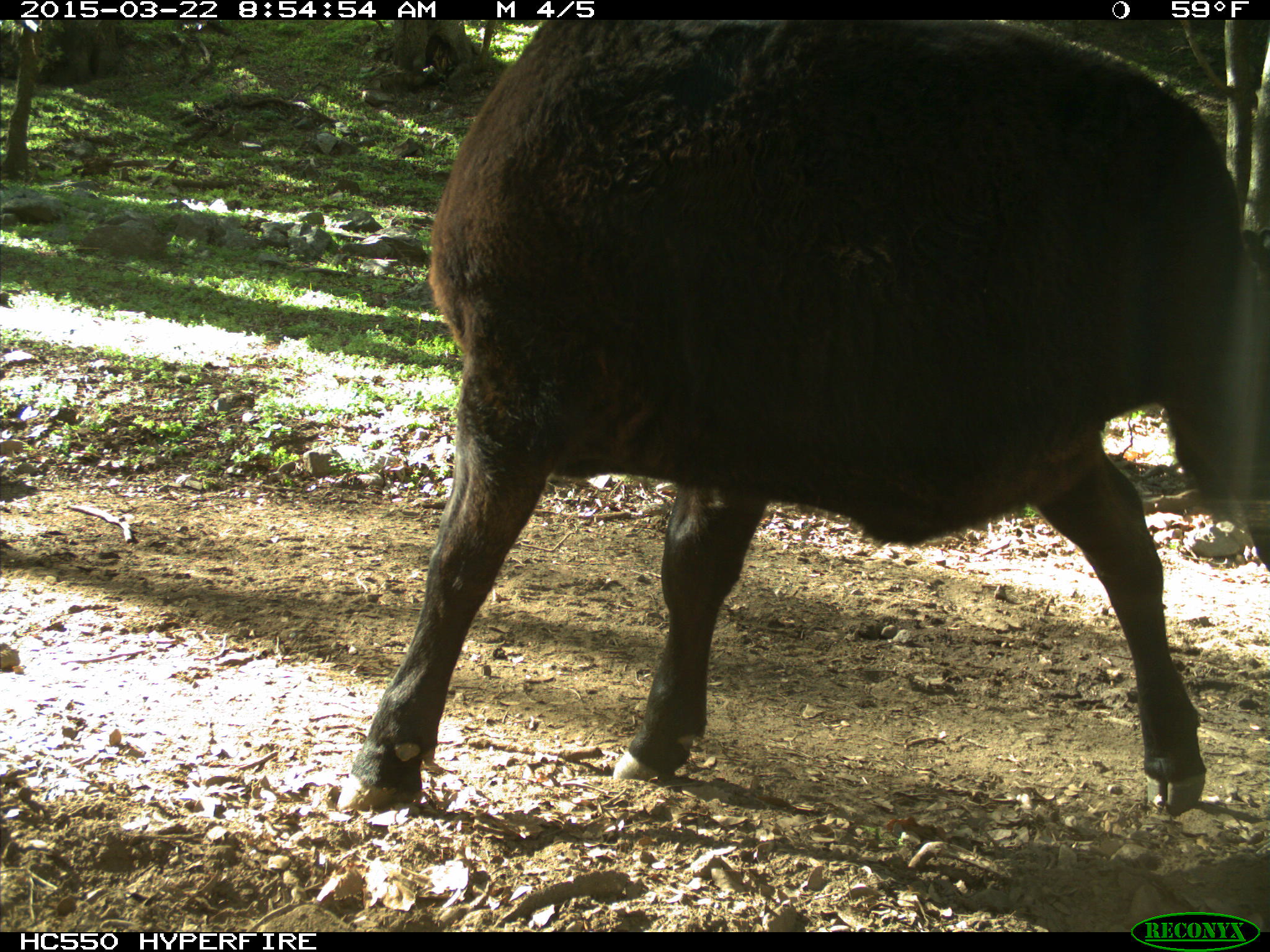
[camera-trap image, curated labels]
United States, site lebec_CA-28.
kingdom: Animalia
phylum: Chordata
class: Mammalia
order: Artiodactyla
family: Bovidae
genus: Bos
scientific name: Bos taurus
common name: domestic cow